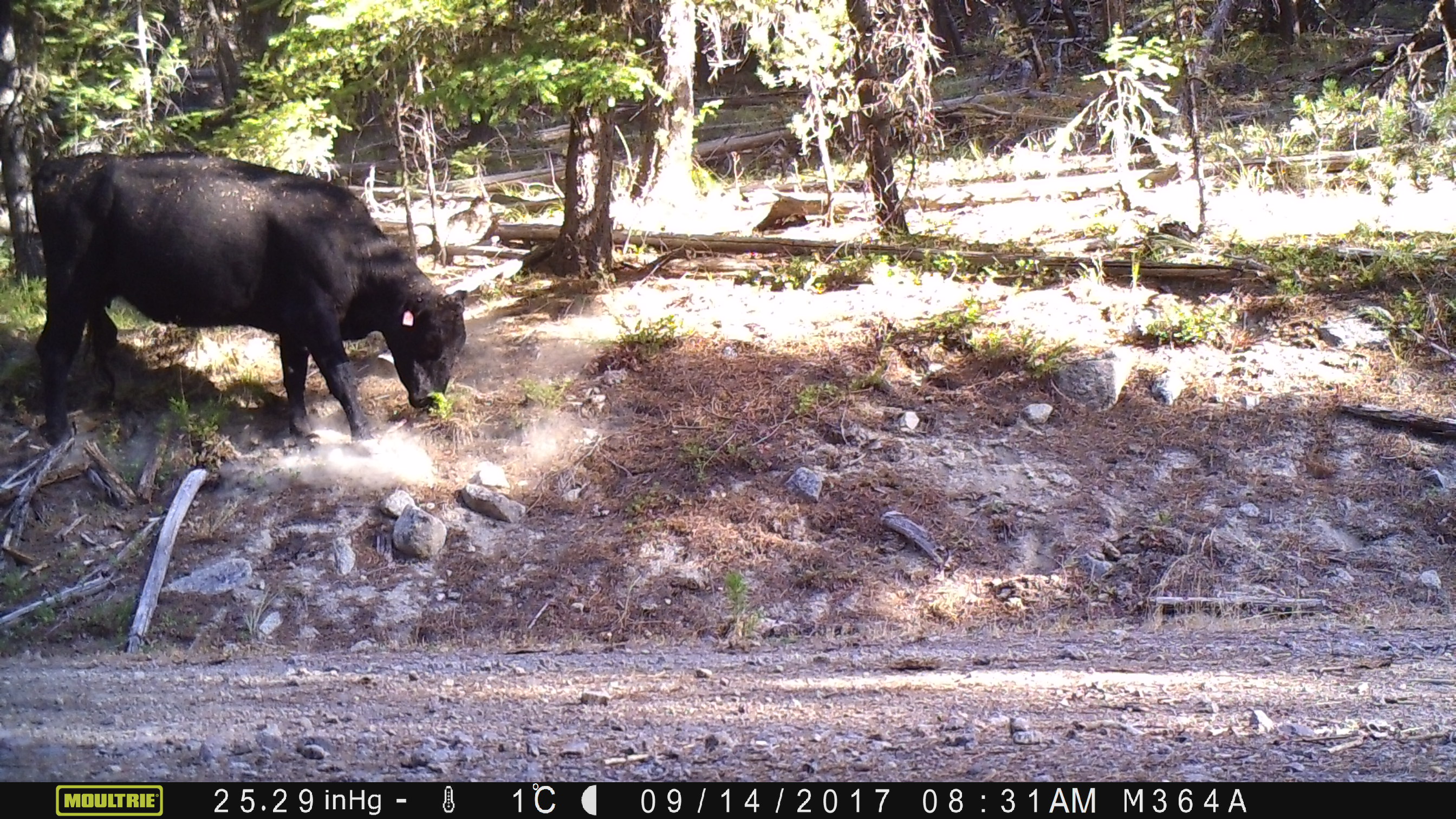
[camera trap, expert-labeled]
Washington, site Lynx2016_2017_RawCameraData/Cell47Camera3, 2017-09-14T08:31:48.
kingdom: Animalia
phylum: Chordata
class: Mammalia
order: Artiodactyla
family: Bovidae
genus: Bos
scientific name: Bos taurus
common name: domestic cattle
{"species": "domestic cattle (Bos taurus)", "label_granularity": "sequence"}